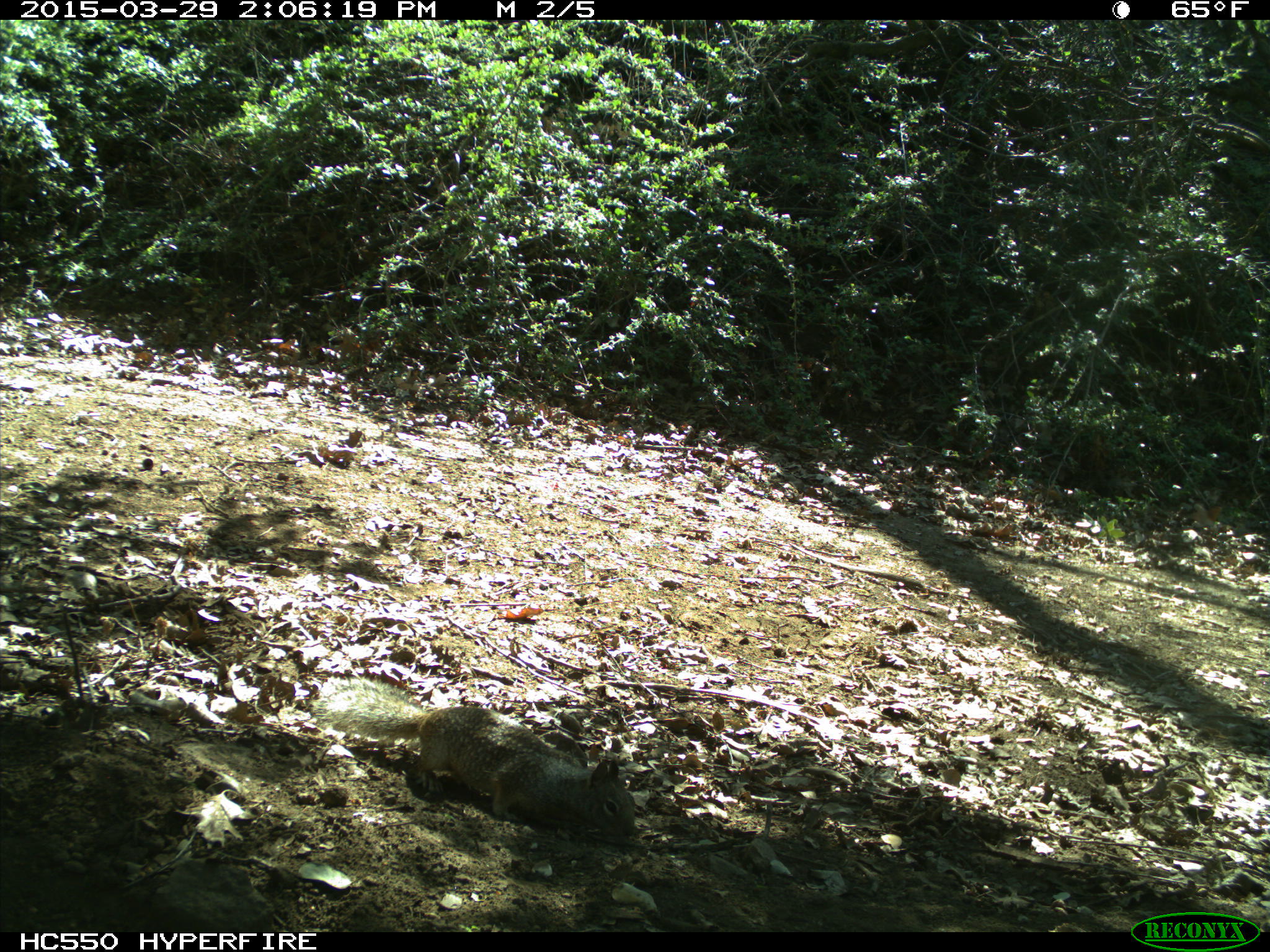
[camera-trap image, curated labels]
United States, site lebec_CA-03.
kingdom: Animalia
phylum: Chordata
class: Mammalia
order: Rodentia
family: Sciuridae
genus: Otospermophilus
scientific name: Otospermophilus beecheyi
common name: california ground squirrel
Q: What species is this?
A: Otospermophilus beecheyi (california ground squirrel).